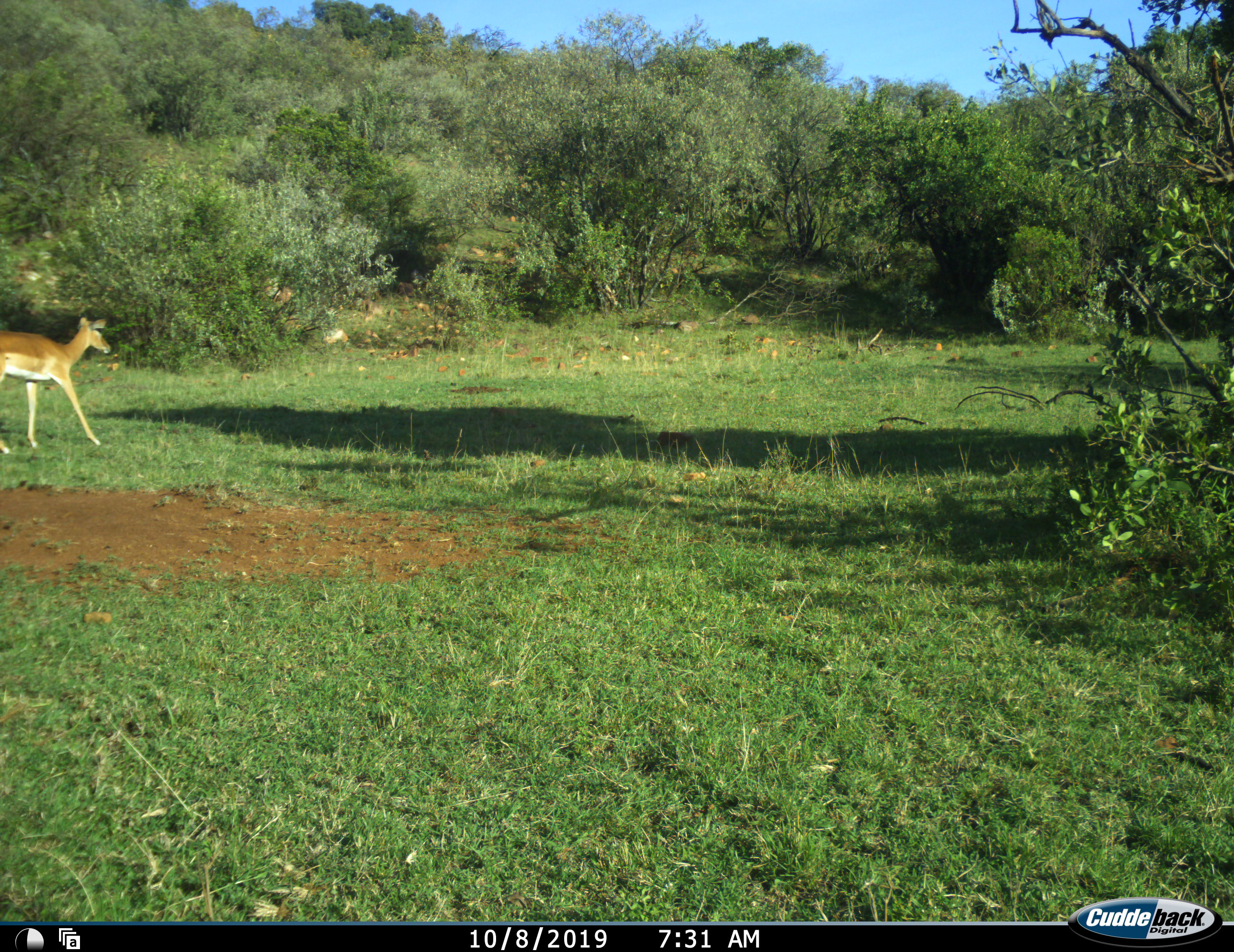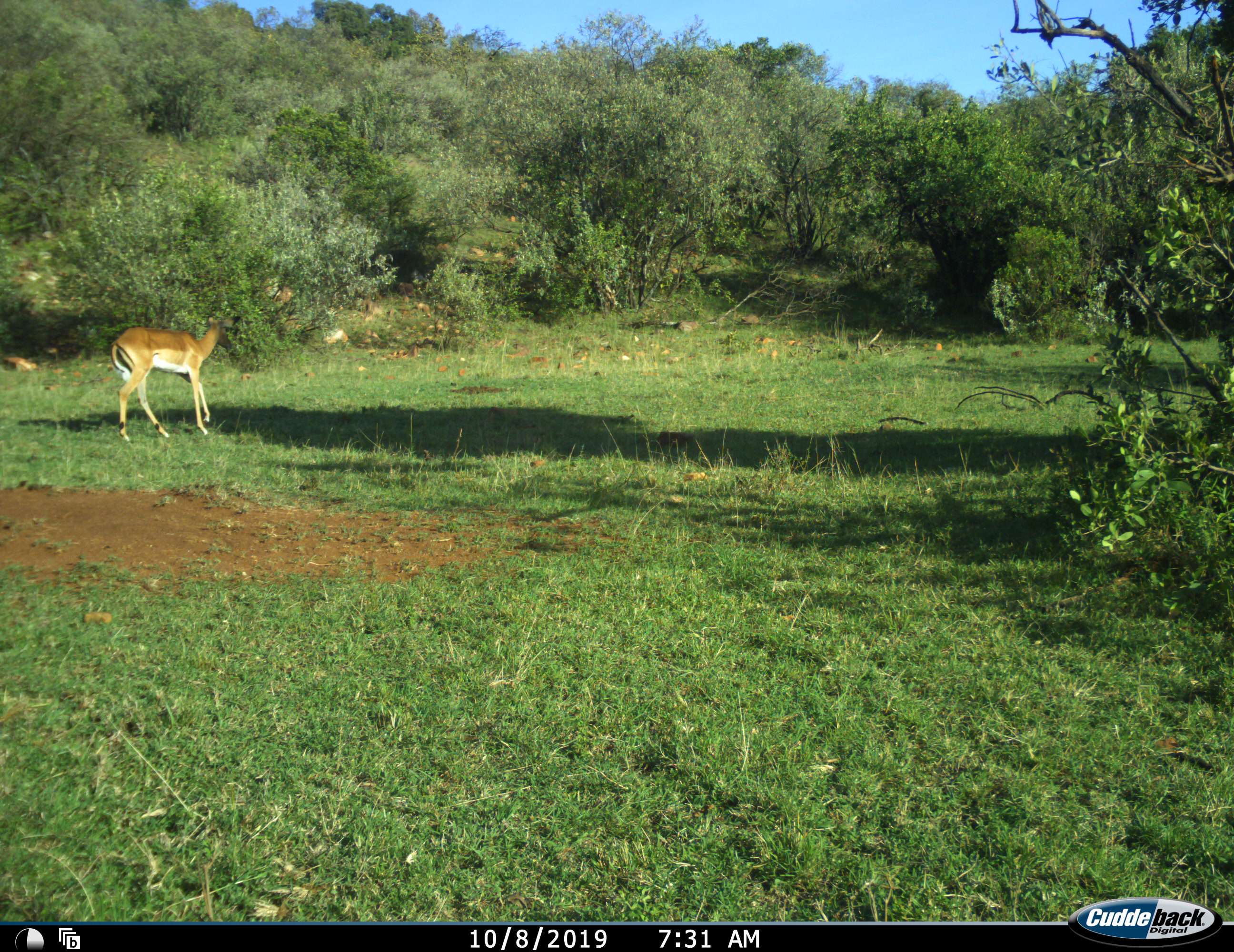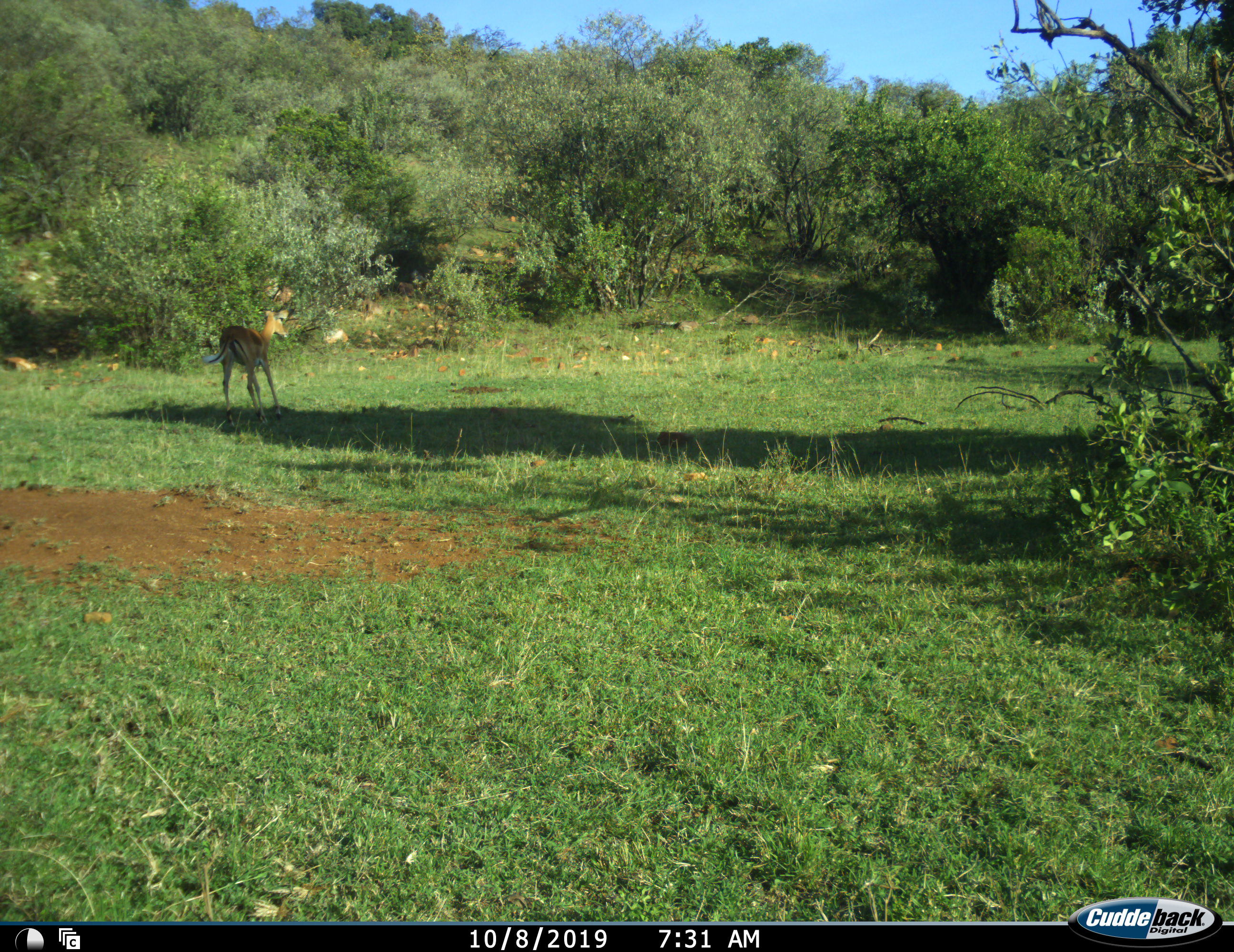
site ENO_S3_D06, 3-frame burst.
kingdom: Animalia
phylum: Chordata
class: Mammalia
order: Artiodactyla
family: Bovidae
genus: Aepyceros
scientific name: Aepyceros melampus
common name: impala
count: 1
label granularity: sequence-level